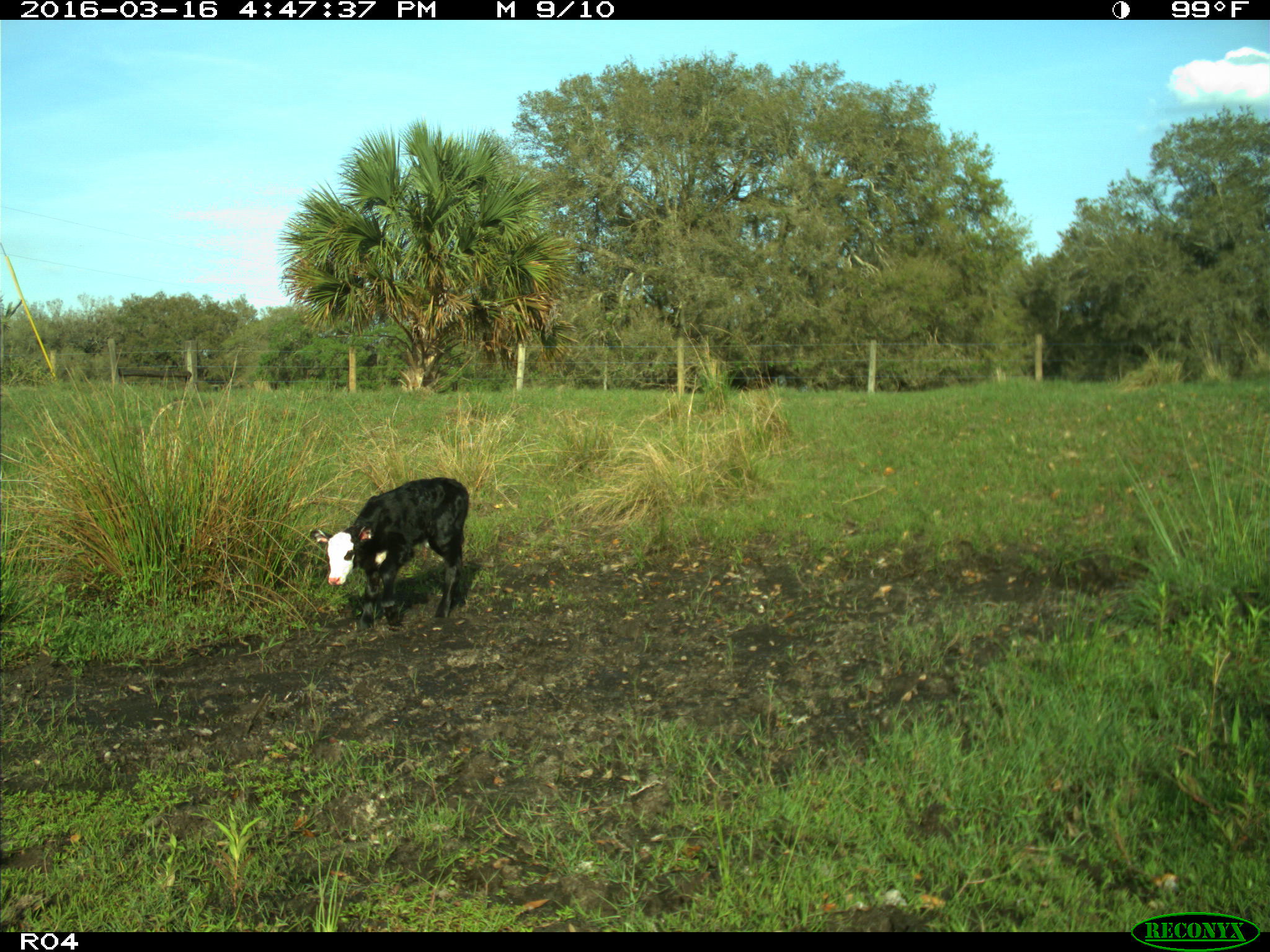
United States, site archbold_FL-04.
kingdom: Animalia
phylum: Chordata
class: Mammalia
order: Artiodactyla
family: Bovidae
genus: Bos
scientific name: Bos taurus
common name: domestic cow